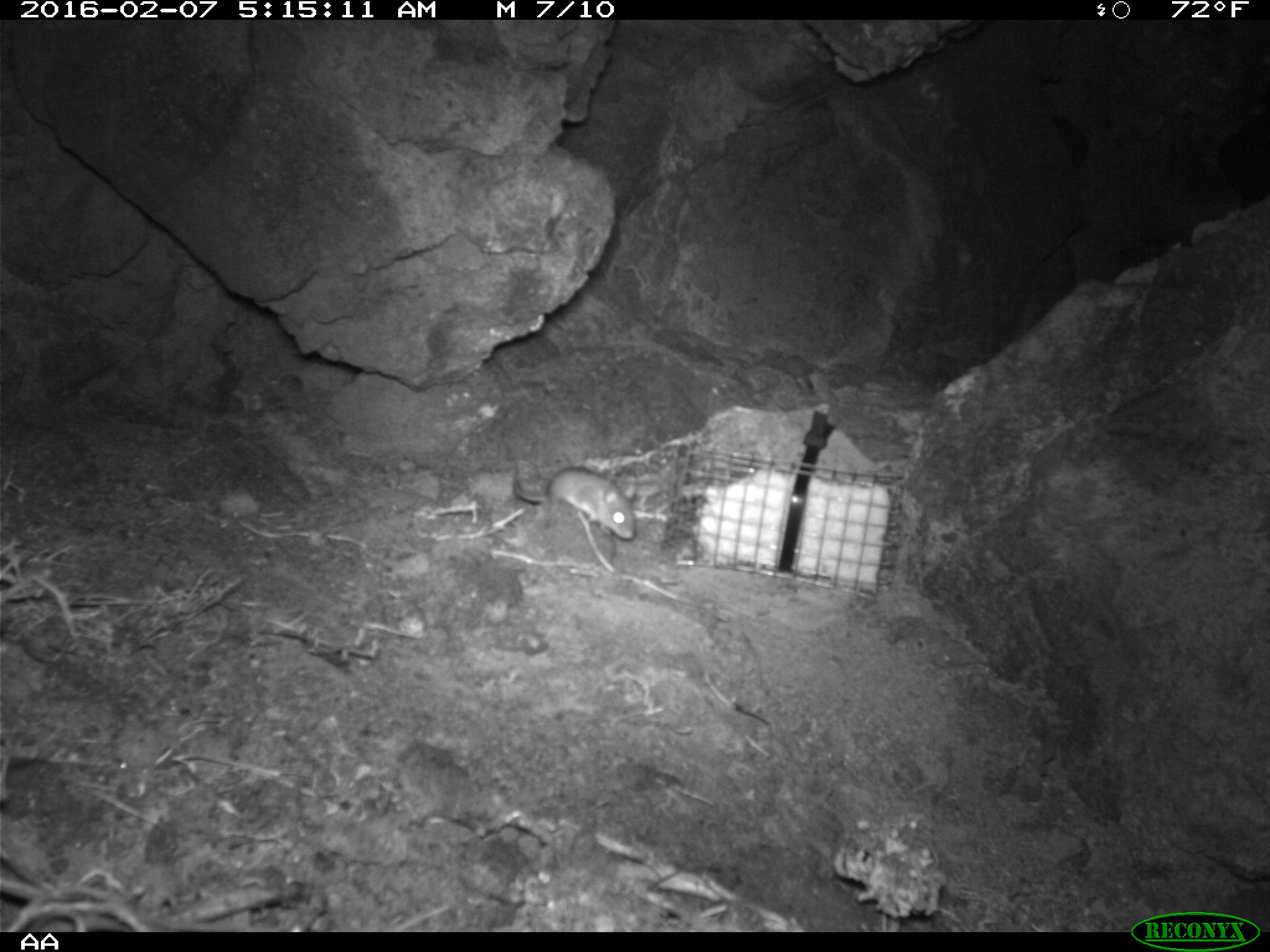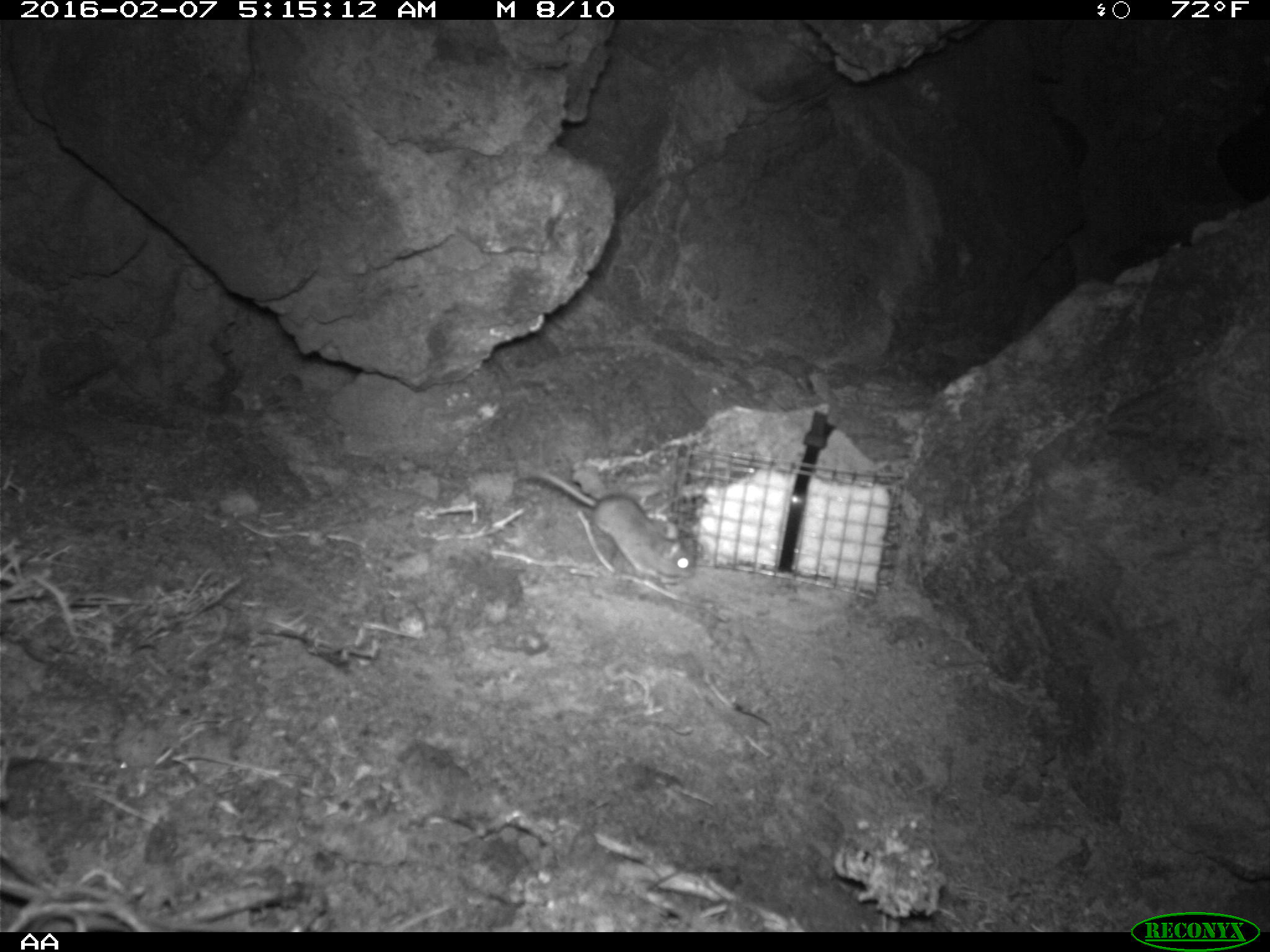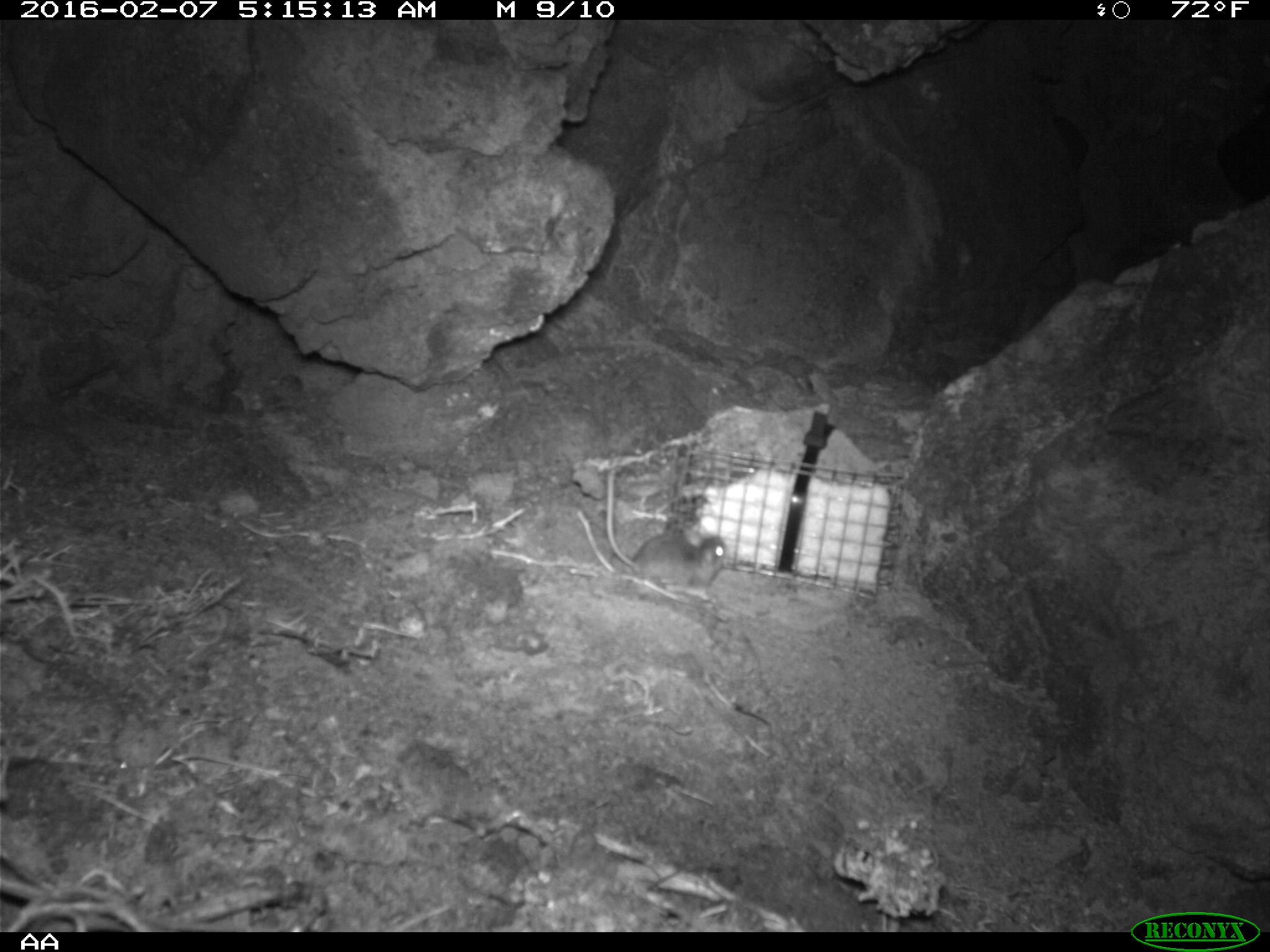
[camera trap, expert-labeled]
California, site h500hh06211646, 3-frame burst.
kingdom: Animalia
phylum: Chordata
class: Mammalia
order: Rodentia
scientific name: Rodentia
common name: rodent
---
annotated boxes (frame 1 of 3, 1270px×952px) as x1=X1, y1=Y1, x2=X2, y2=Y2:
rodent: x1=513, y1=466, x2=634, y2=540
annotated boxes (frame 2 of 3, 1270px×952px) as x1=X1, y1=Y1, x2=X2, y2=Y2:
rodent: x1=517, y1=467, x2=696, y2=583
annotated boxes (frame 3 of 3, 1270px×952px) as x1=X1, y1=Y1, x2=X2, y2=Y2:
rodent: x1=606, y1=470, x2=726, y2=601